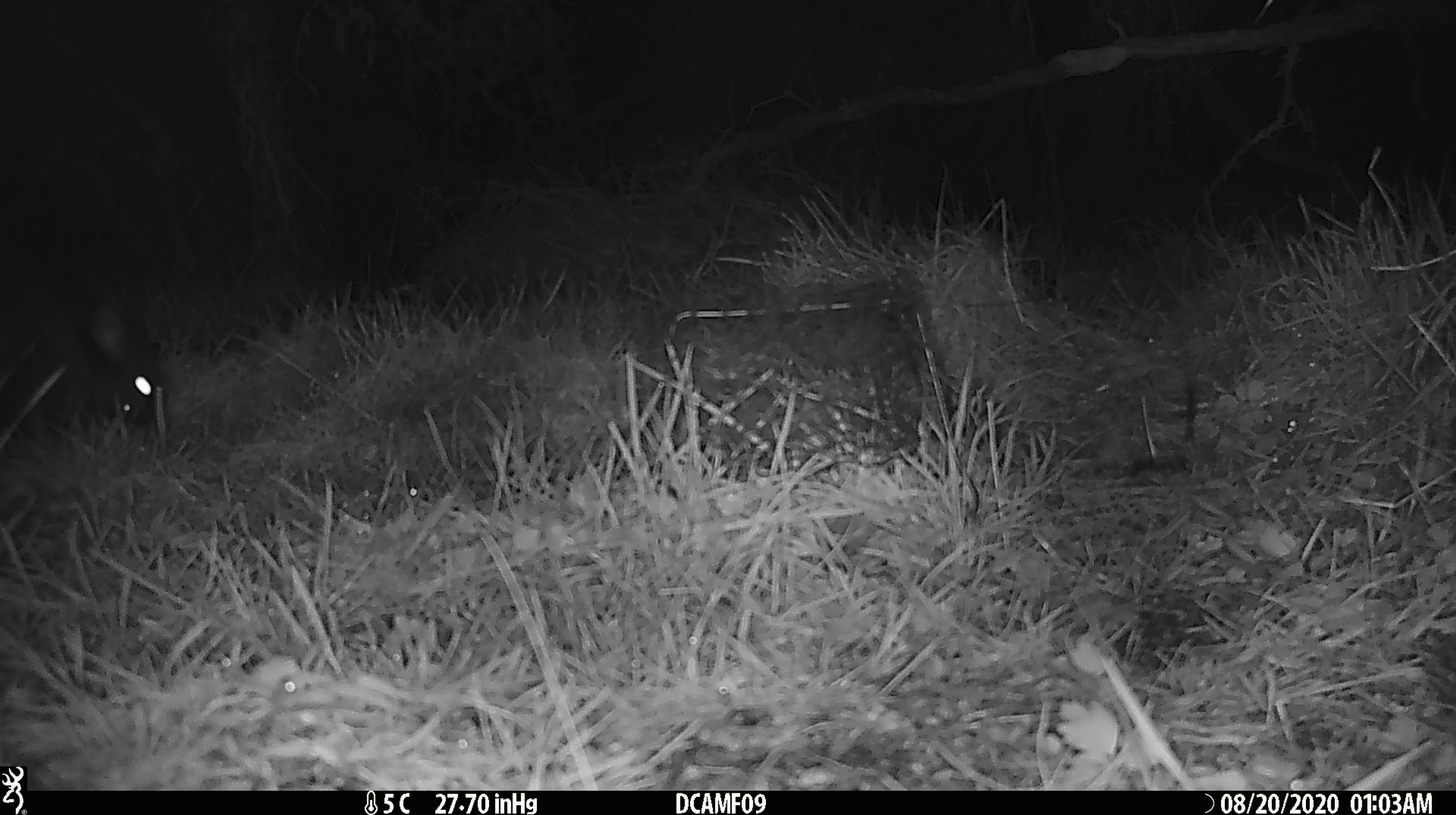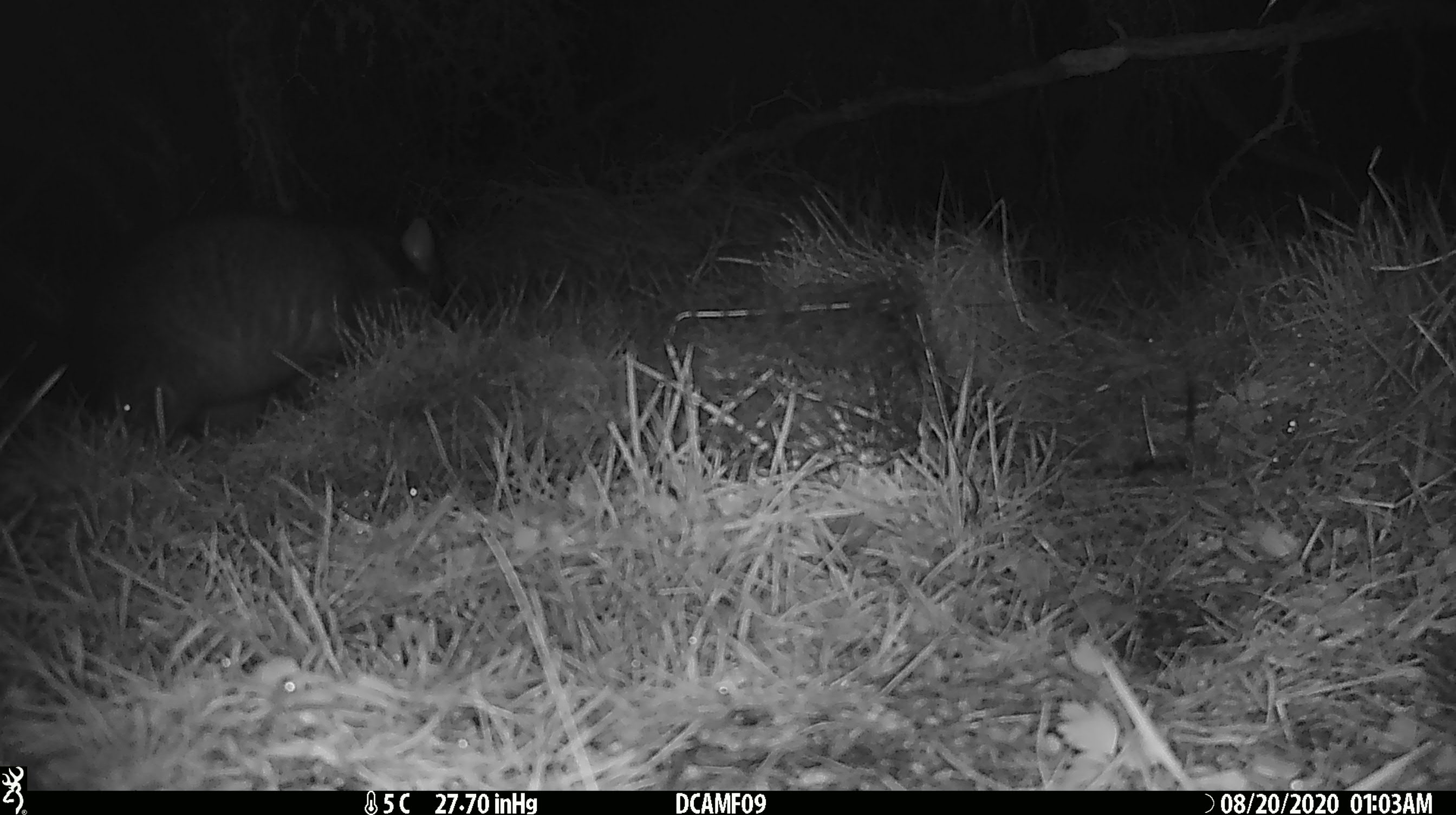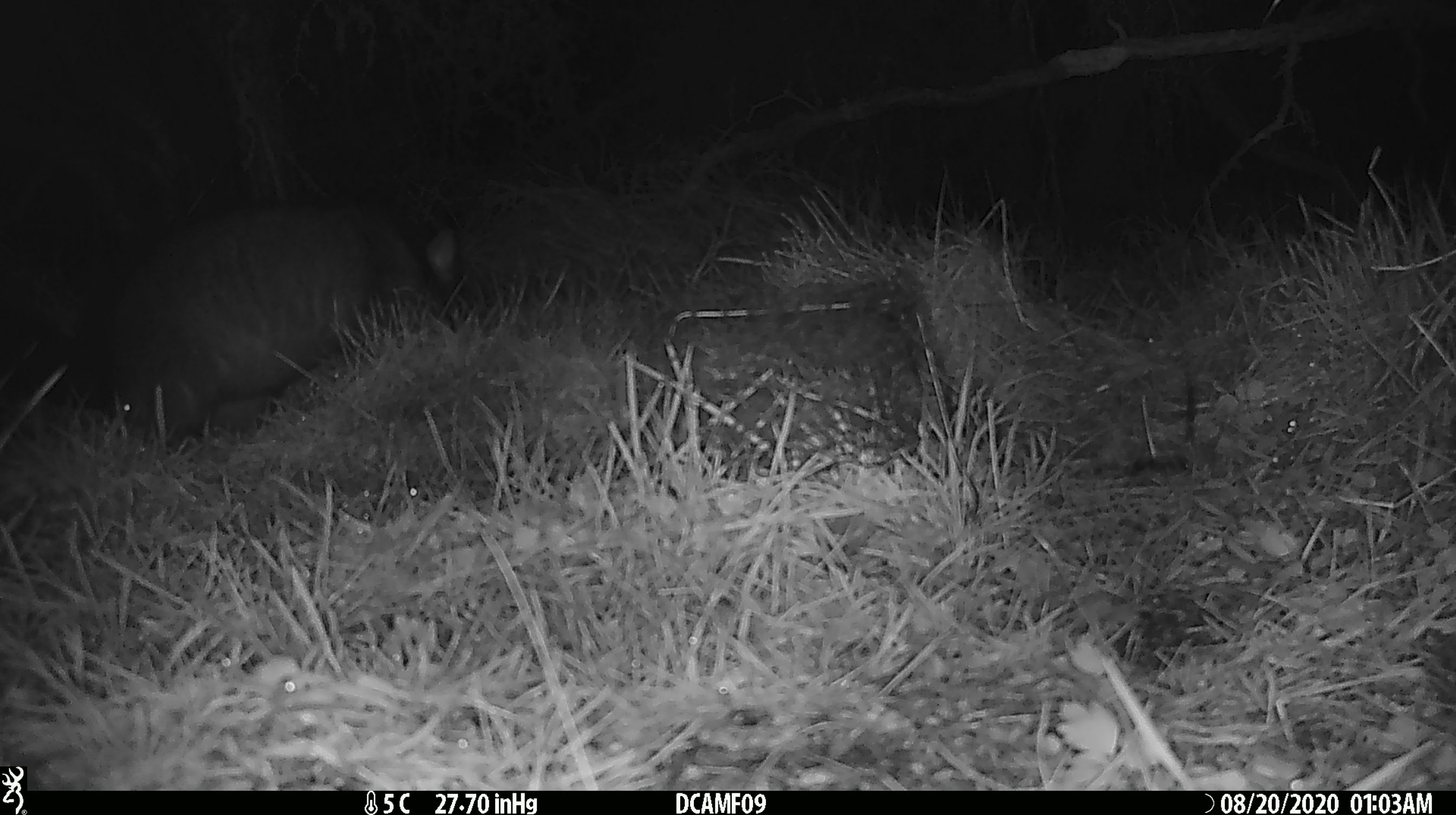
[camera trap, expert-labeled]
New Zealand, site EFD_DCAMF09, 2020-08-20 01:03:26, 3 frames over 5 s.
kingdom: Animalia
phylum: Chordata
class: Mammalia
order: Diprotodontia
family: Phalangeridae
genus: Trichosurus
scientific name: Trichosurus vulpecula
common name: common brushtail possum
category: possum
Possum (common brushtail possum) (Trichosurus vulpecula).